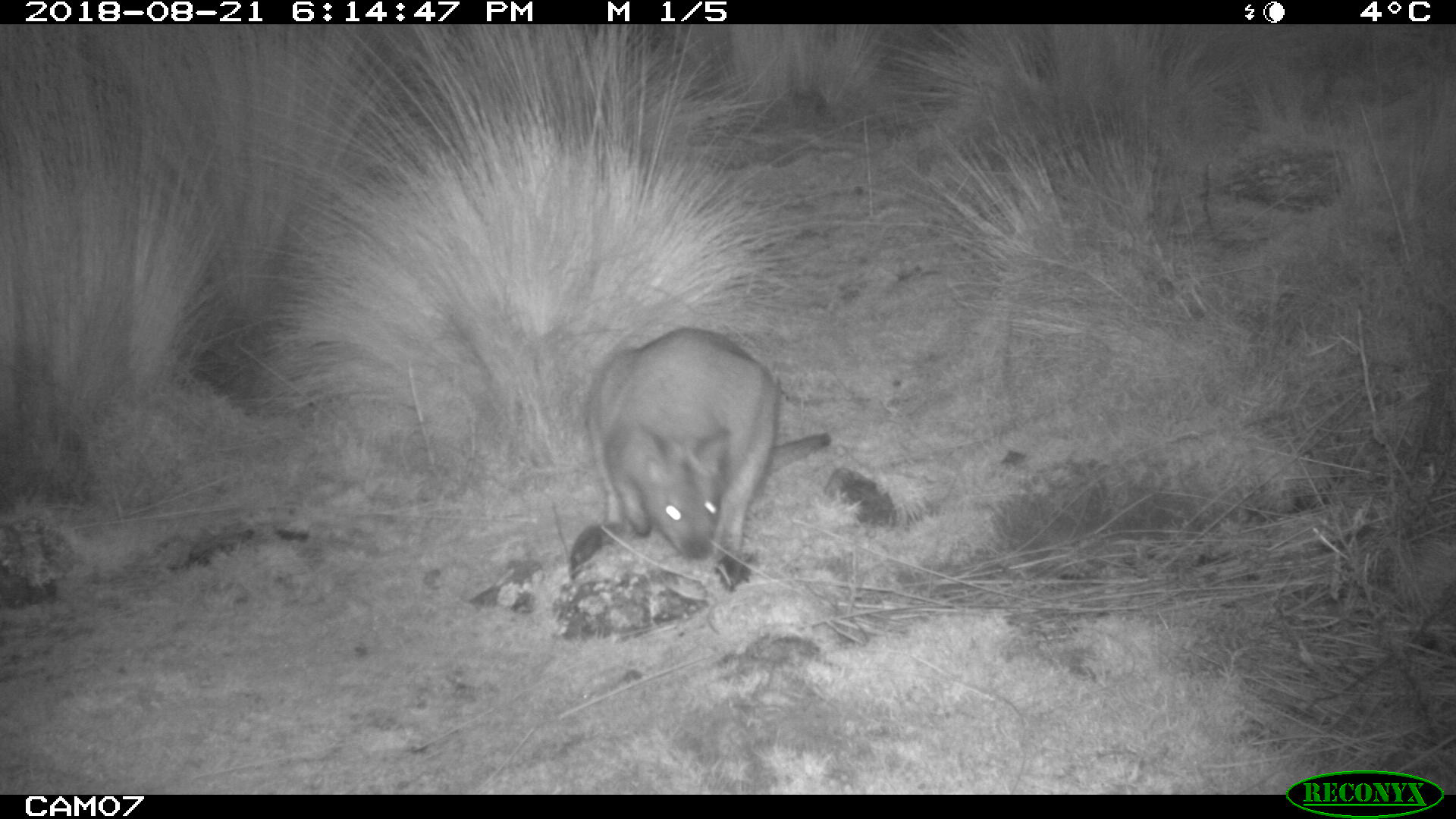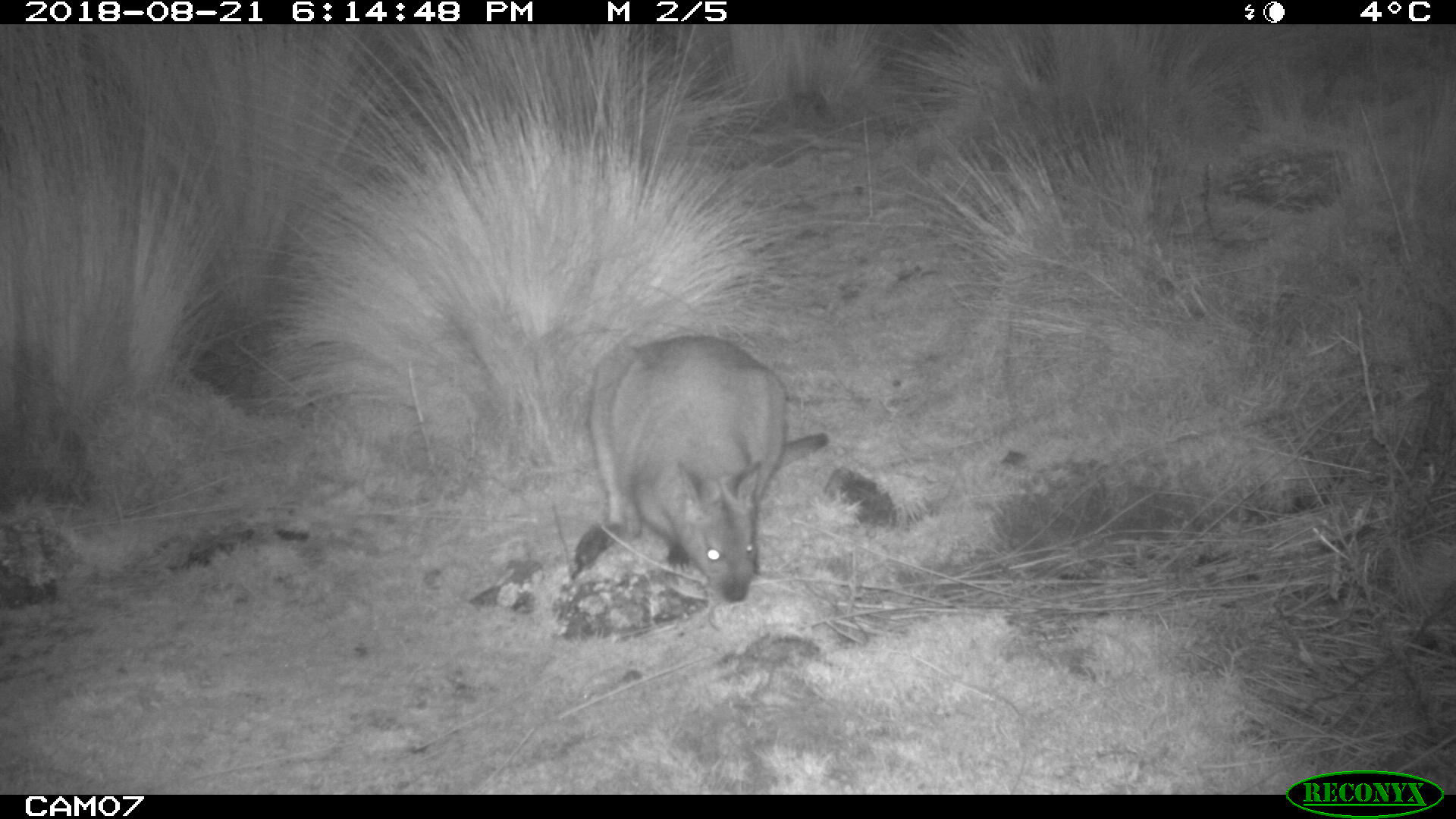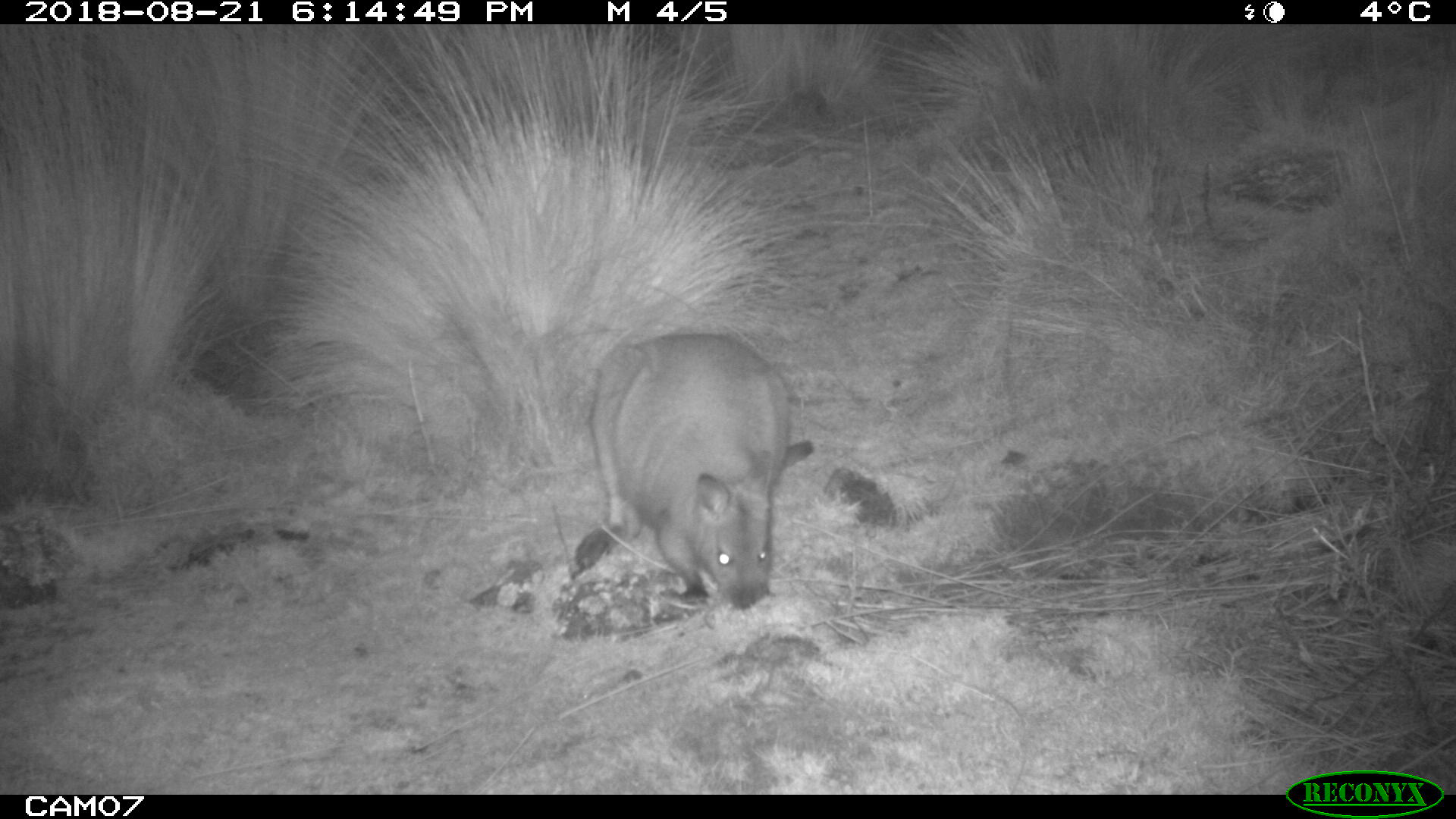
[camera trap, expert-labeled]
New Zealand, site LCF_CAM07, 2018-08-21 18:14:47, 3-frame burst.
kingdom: Animalia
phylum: Chordata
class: Mammalia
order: Diprotodontia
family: Macropodidae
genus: Notamacropus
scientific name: Notamacropus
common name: wallaby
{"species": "wallaby (Notamacropus)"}